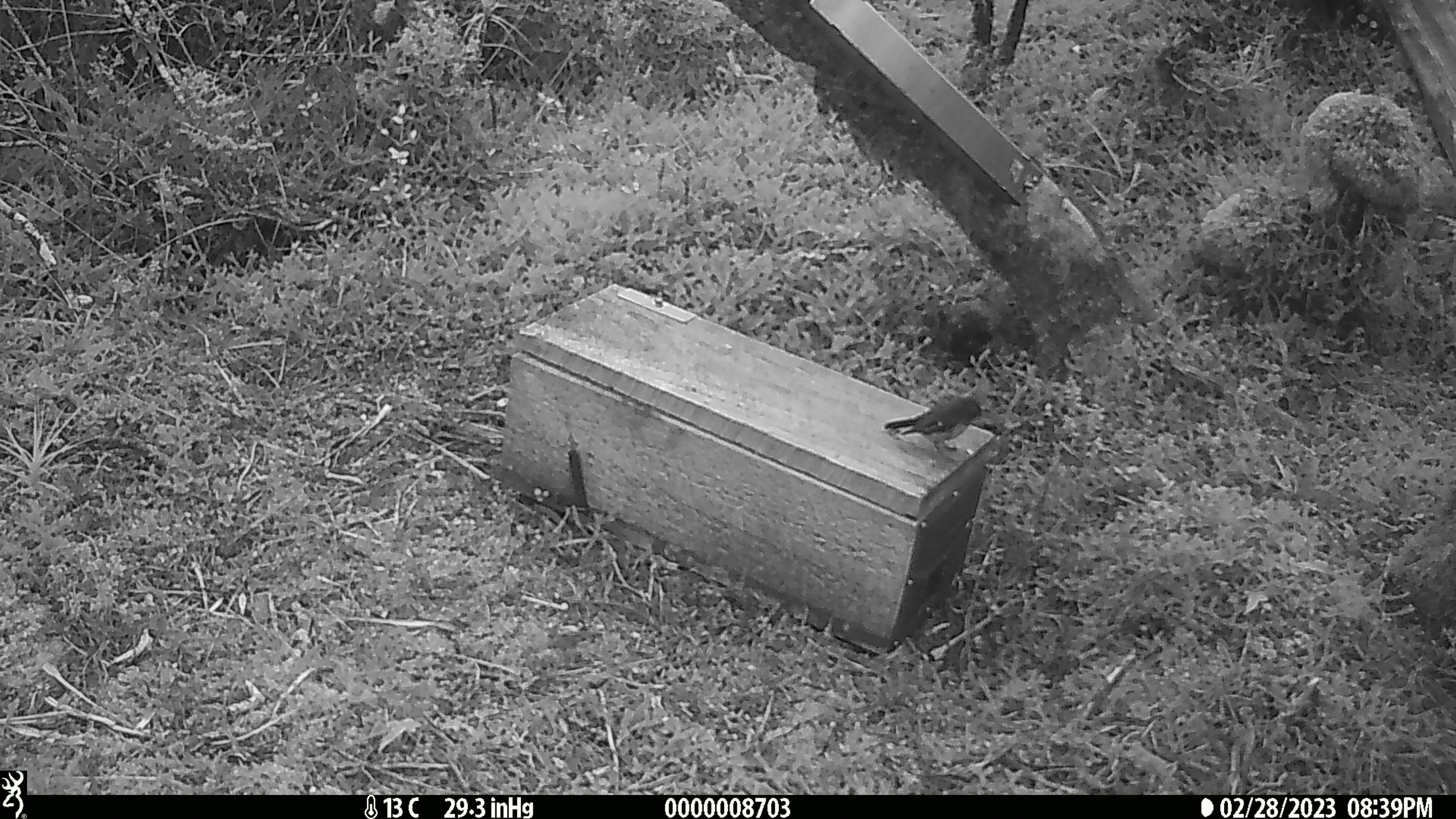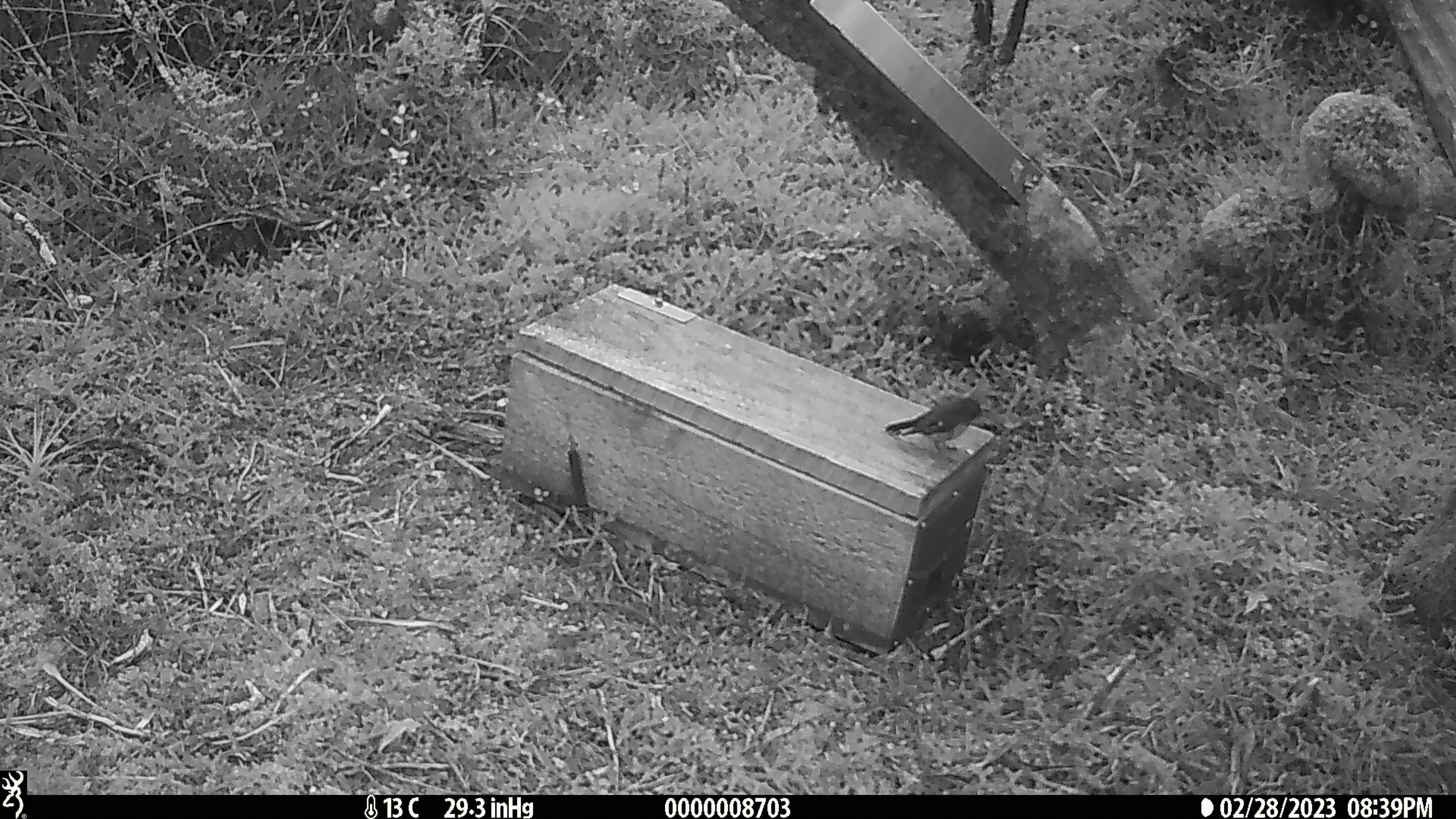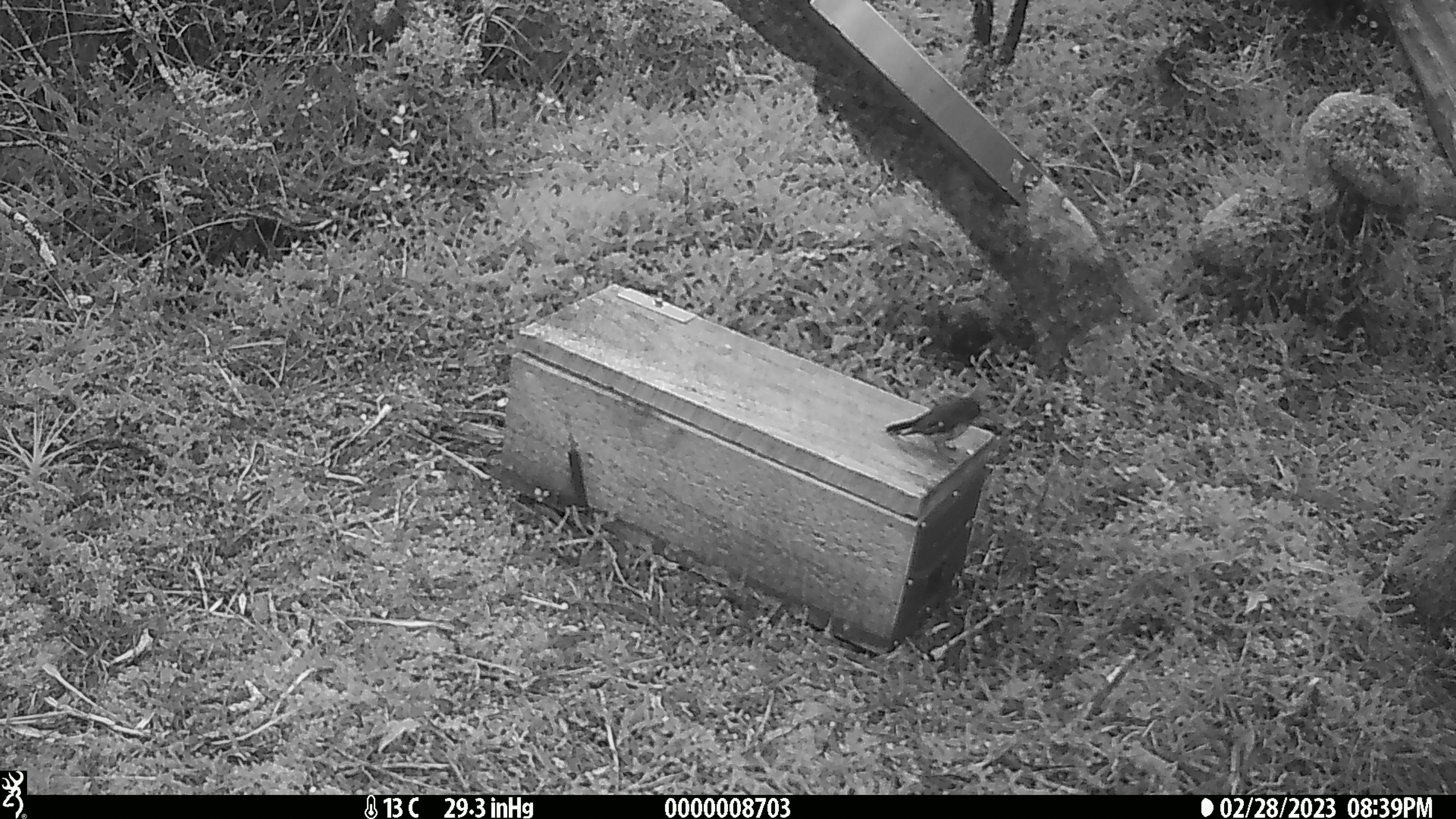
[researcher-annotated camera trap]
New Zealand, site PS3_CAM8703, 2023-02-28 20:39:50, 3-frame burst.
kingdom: Animalia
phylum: Chordata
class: Aves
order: Passeriformes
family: Petroicidae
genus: Petroica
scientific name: Petroica macrocephala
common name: tomtit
Tomtit (Petroica macrocephala).